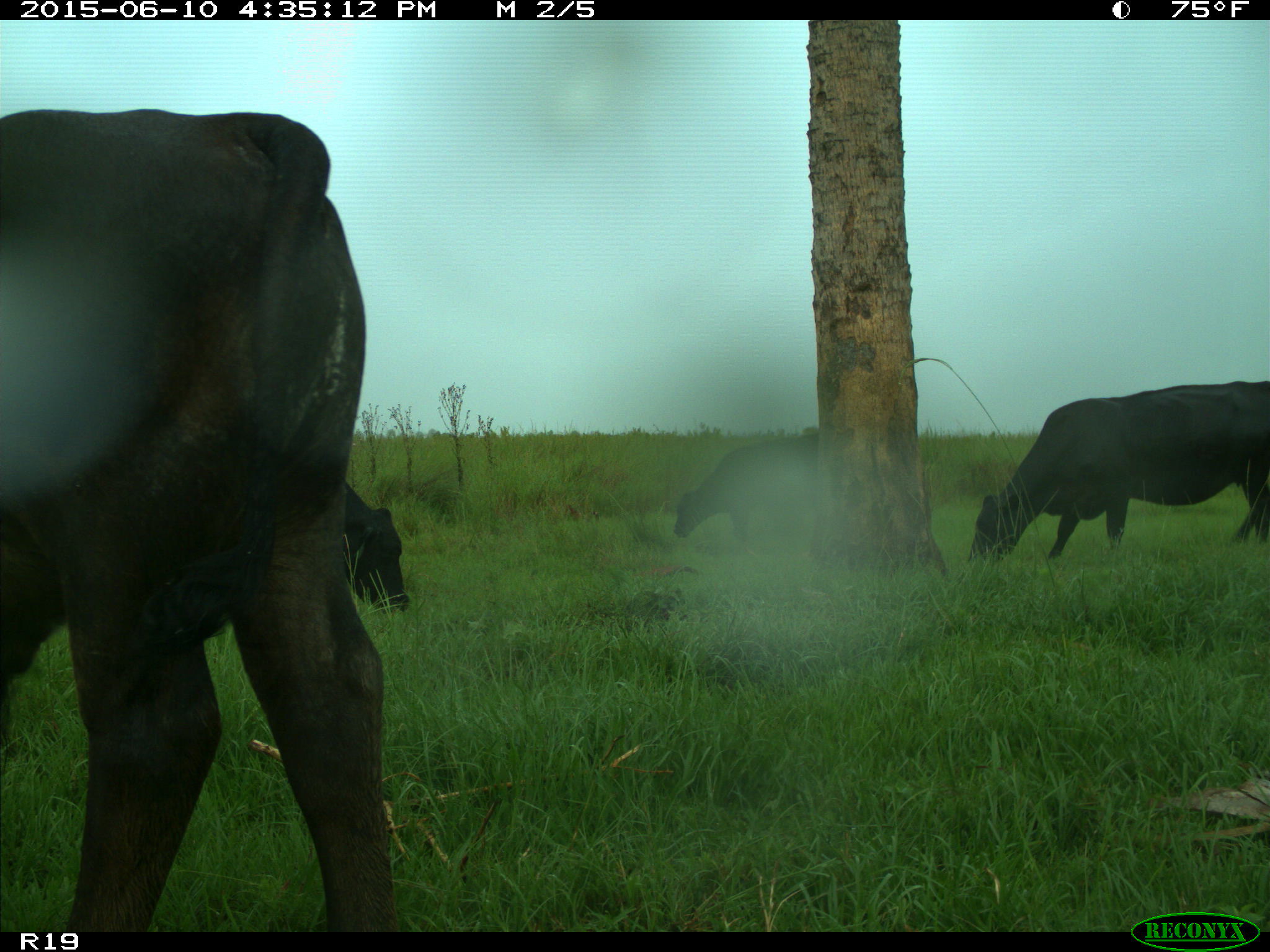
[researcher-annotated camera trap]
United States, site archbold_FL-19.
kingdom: Animalia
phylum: Chordata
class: Mammalia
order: Artiodactyla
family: Bovidae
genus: Bos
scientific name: Bos taurus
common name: domestic cow